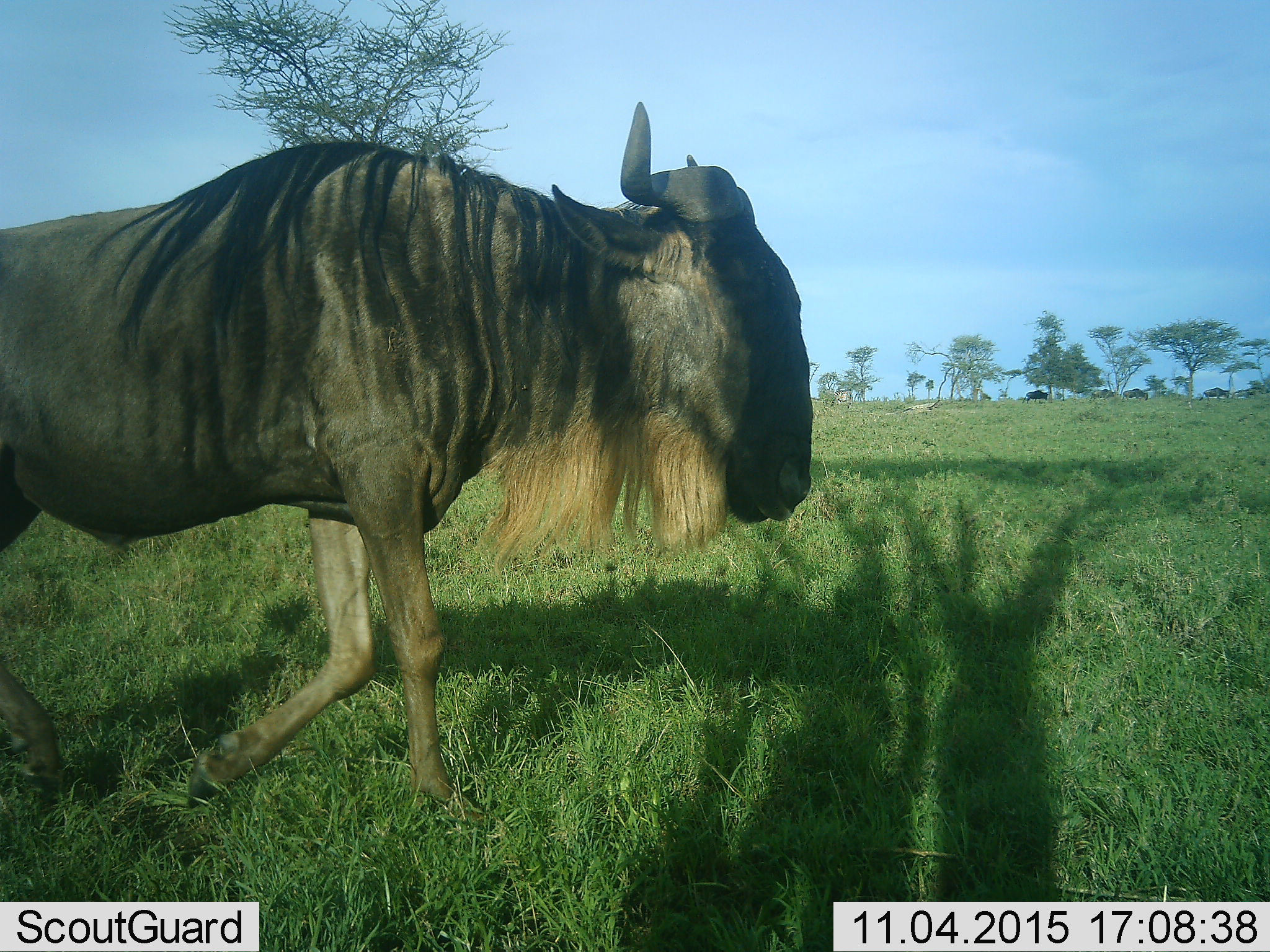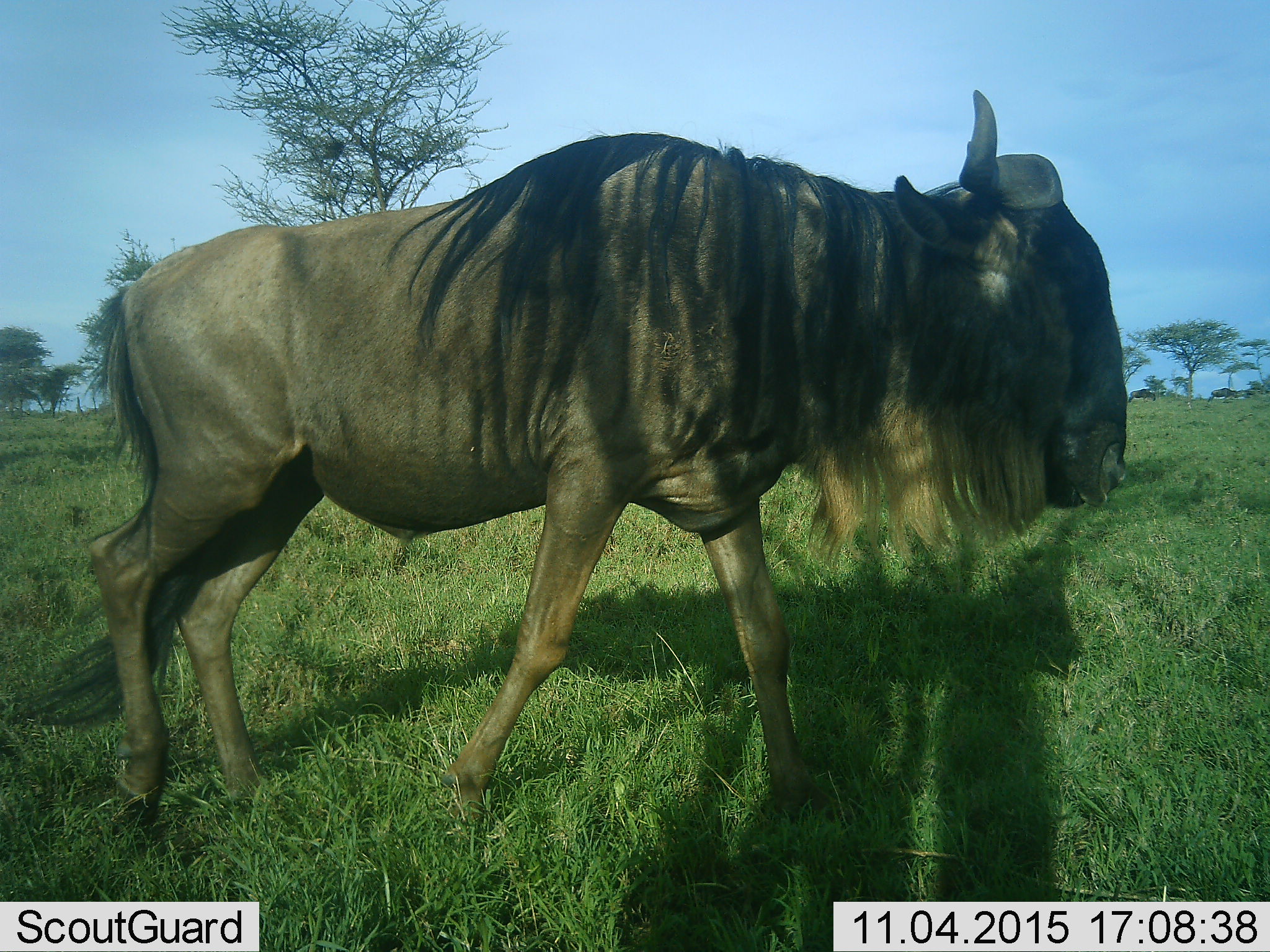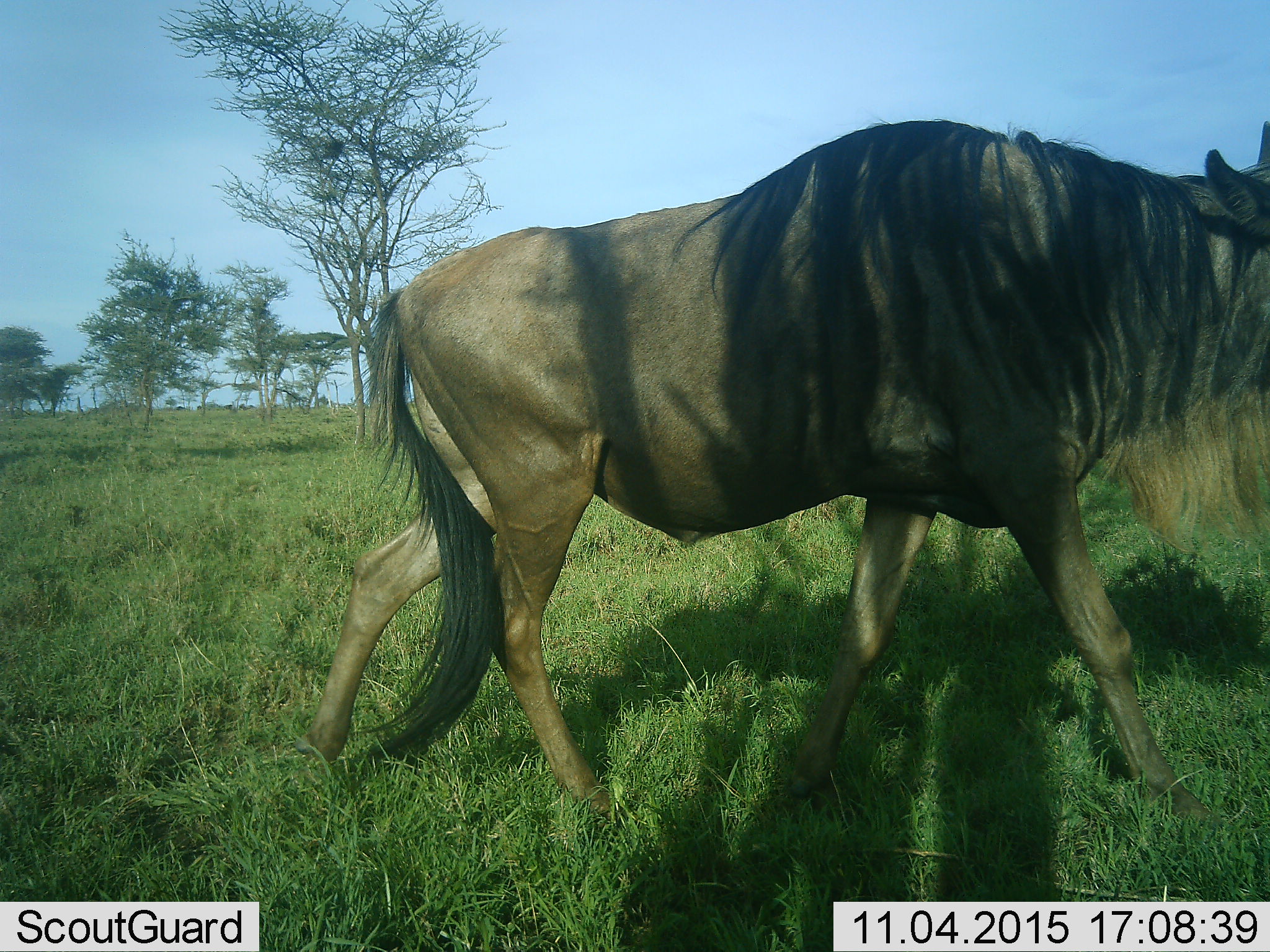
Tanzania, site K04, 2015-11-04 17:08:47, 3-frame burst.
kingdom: Animalia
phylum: Chordata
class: Mammalia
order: Artiodactyla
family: Bovidae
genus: Connochaetes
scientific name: Connochaetes taurinus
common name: blue wildebeest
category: wildebeest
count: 1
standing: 0%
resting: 0%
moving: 100%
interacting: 0%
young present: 0%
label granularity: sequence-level